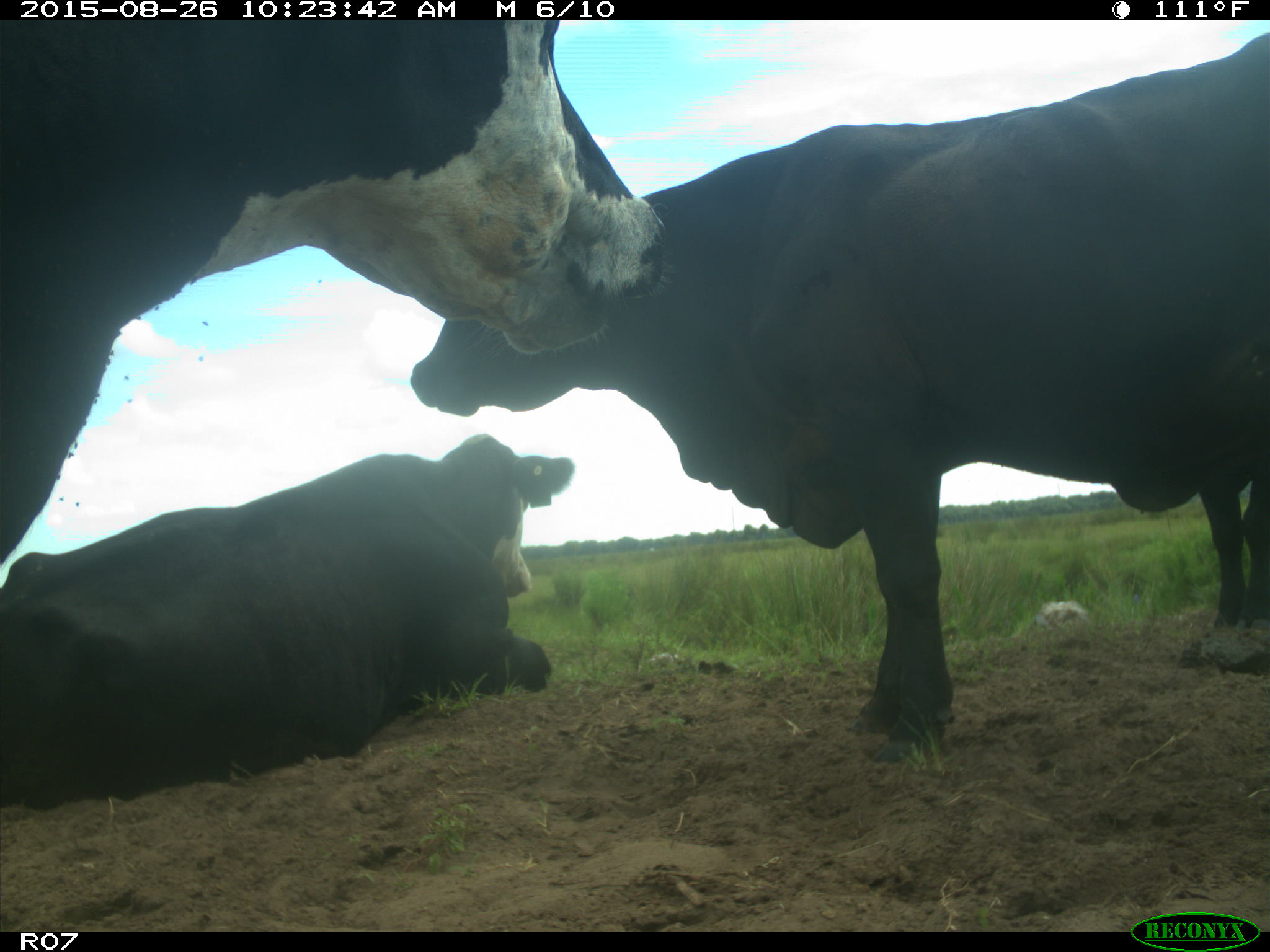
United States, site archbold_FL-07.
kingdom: Animalia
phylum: Chordata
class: Mammalia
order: Artiodactyla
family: Bovidae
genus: Bos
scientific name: Bos taurus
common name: domestic cow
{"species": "Bos taurus (domestic cow)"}